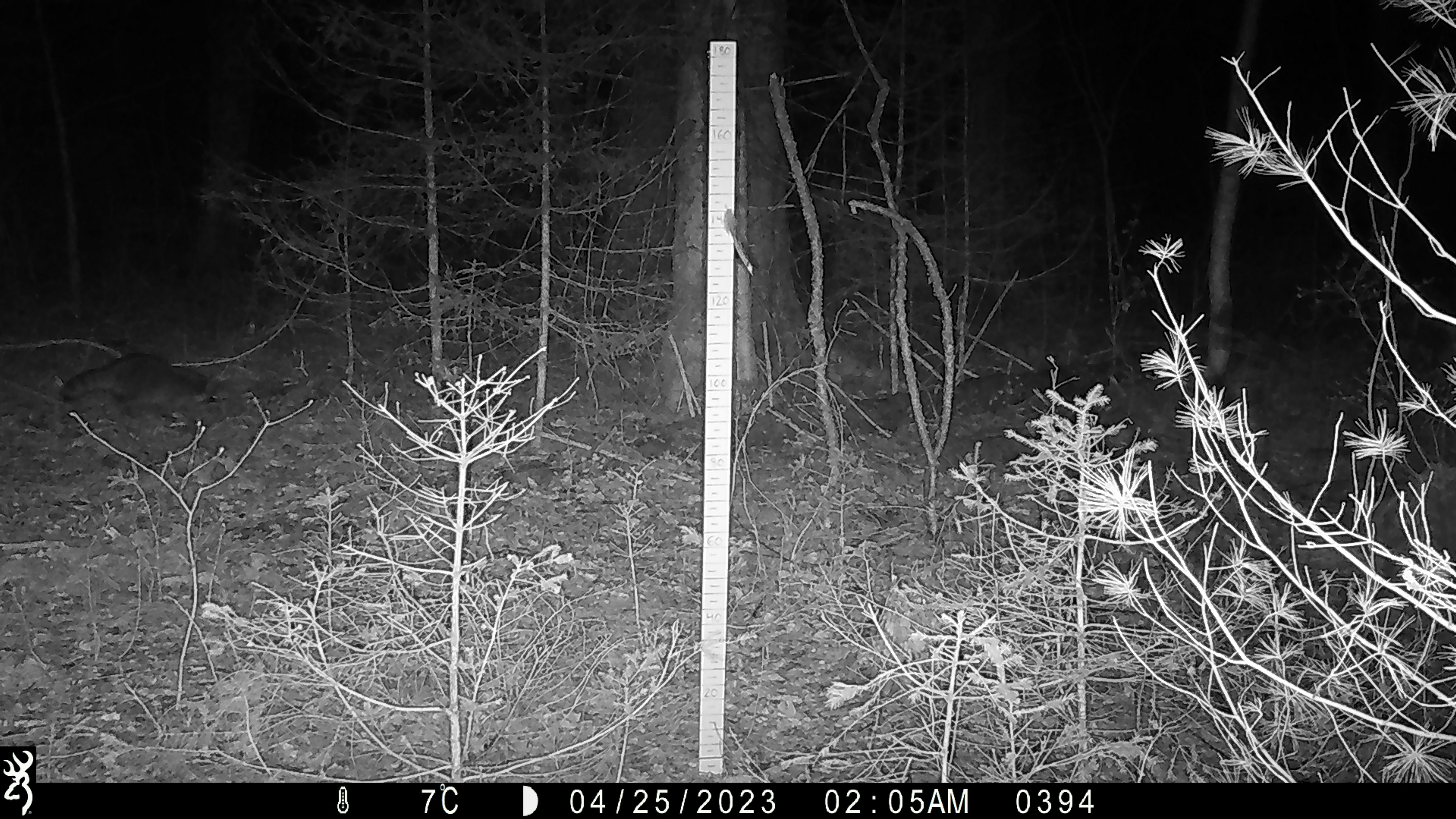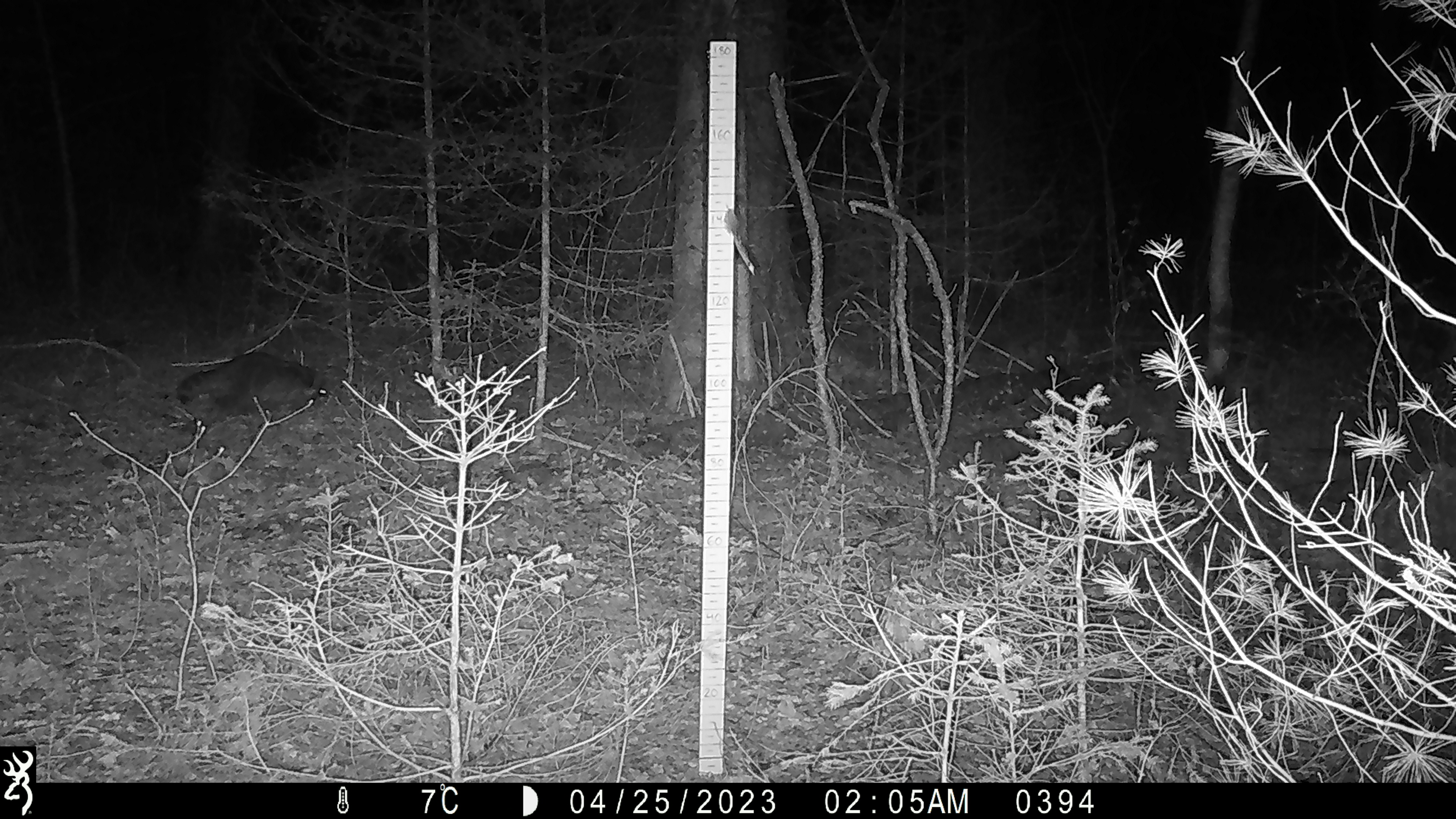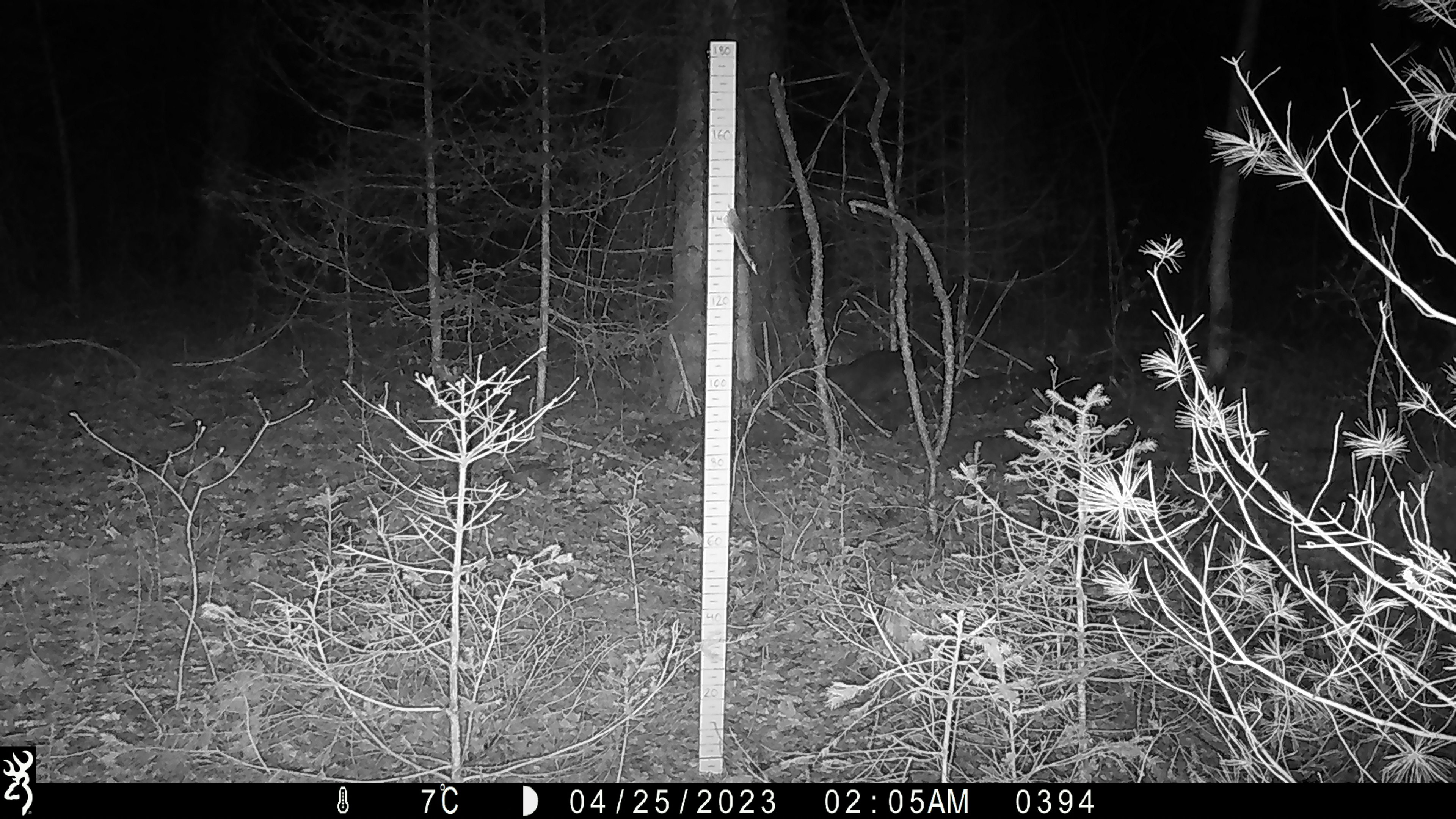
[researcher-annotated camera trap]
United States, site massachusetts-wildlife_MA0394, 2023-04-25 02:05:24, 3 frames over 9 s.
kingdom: Animalia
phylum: Chordata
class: Mammalia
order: Carnivora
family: Procyonidae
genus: Procyon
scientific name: Procyon lotor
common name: raccoon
Raccoon (Procyon lotor).